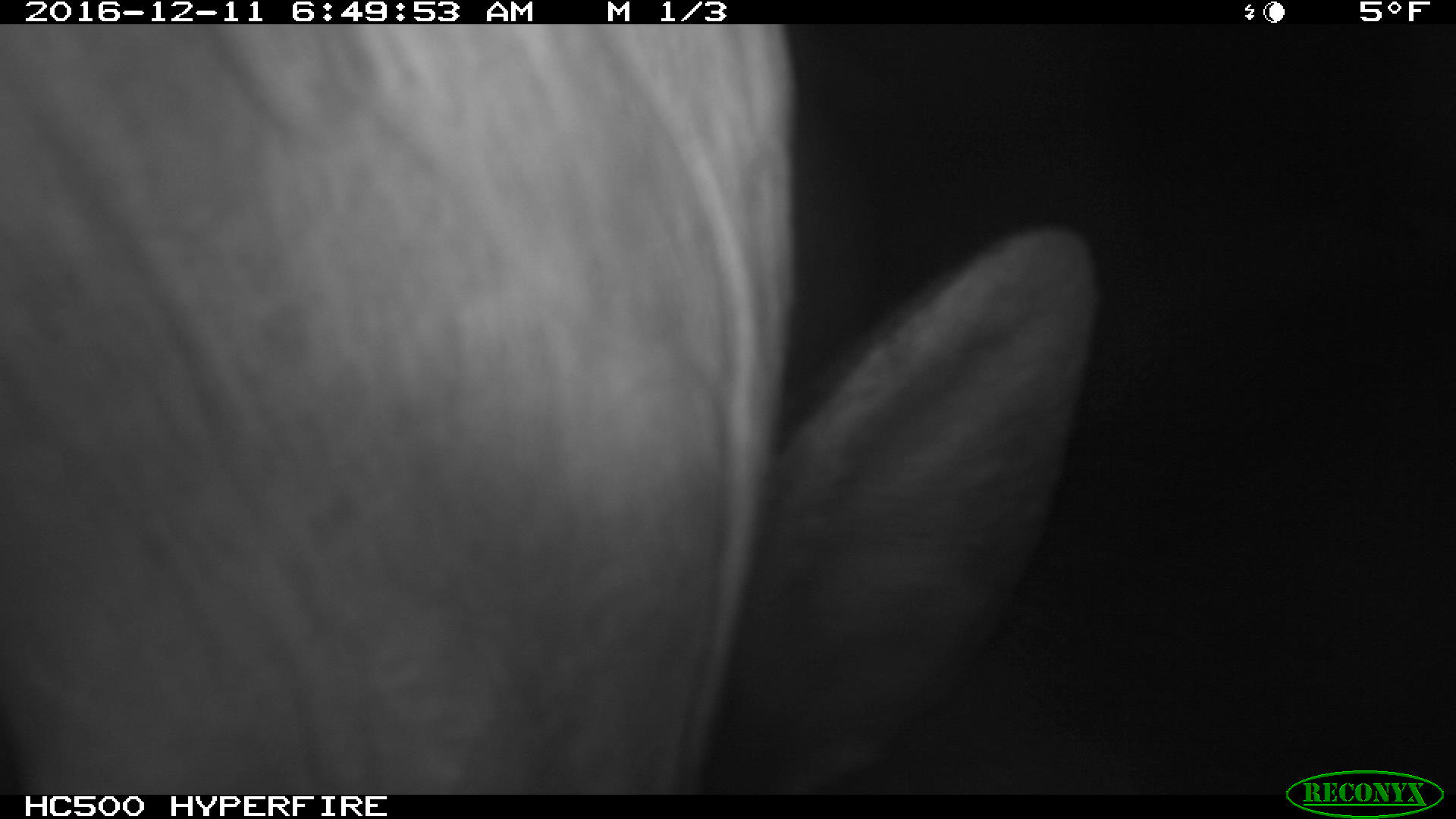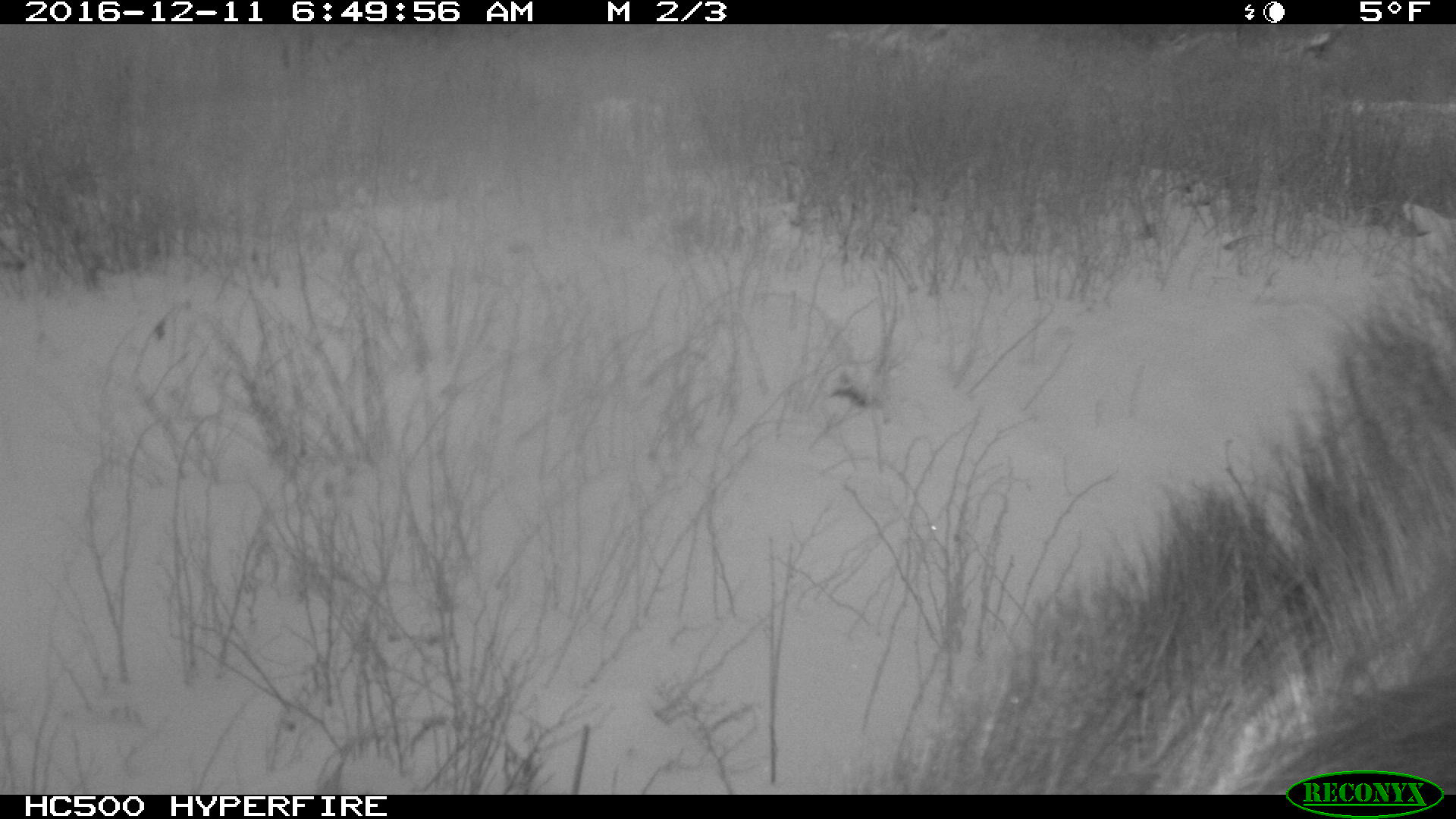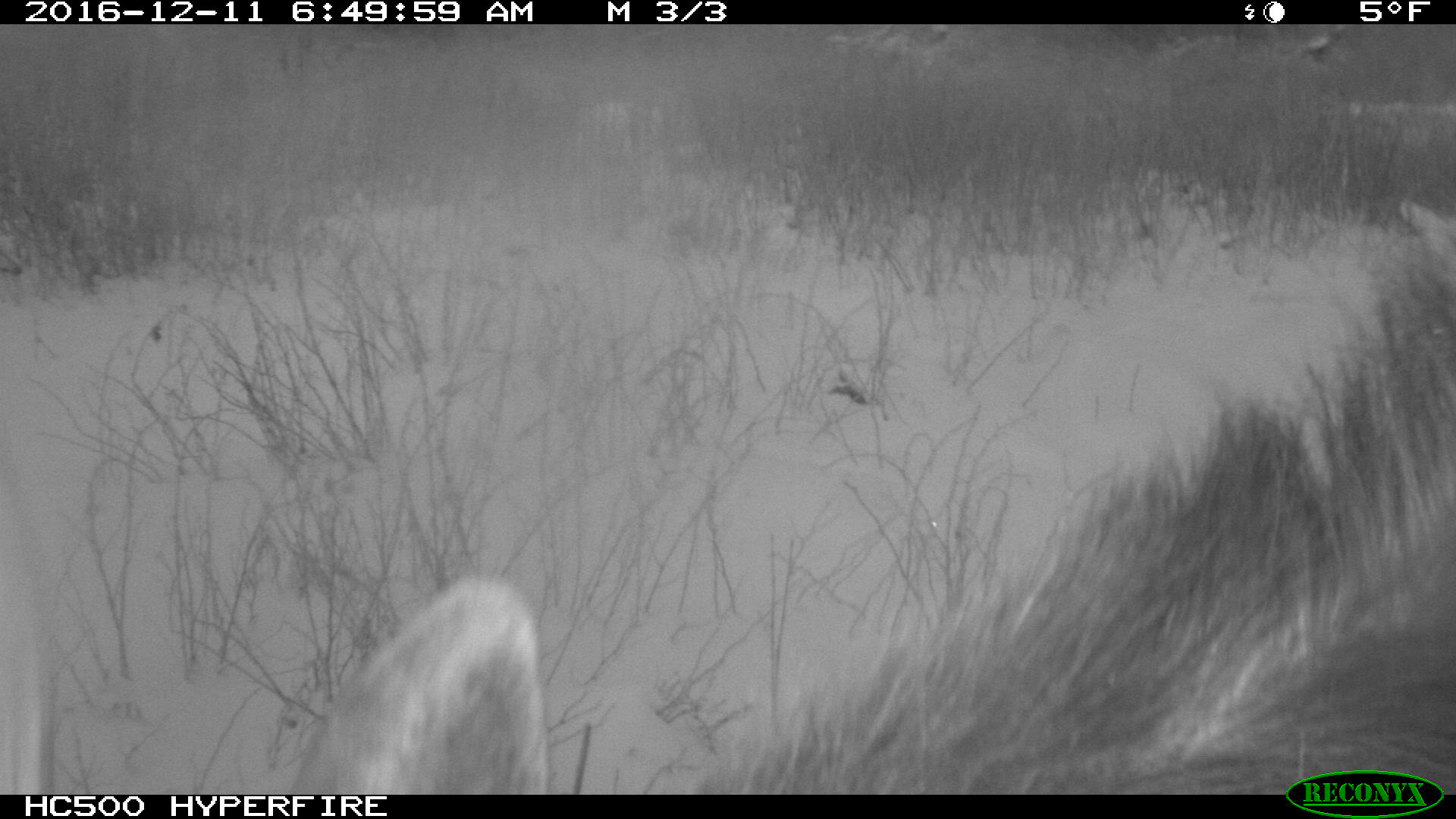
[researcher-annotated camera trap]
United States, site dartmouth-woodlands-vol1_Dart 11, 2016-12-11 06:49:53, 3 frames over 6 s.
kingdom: Animalia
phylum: Chordata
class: Mammalia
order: Artiodactyla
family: Cervidae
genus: Alces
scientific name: Alces alces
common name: moose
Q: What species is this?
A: Moose (Alces alces).